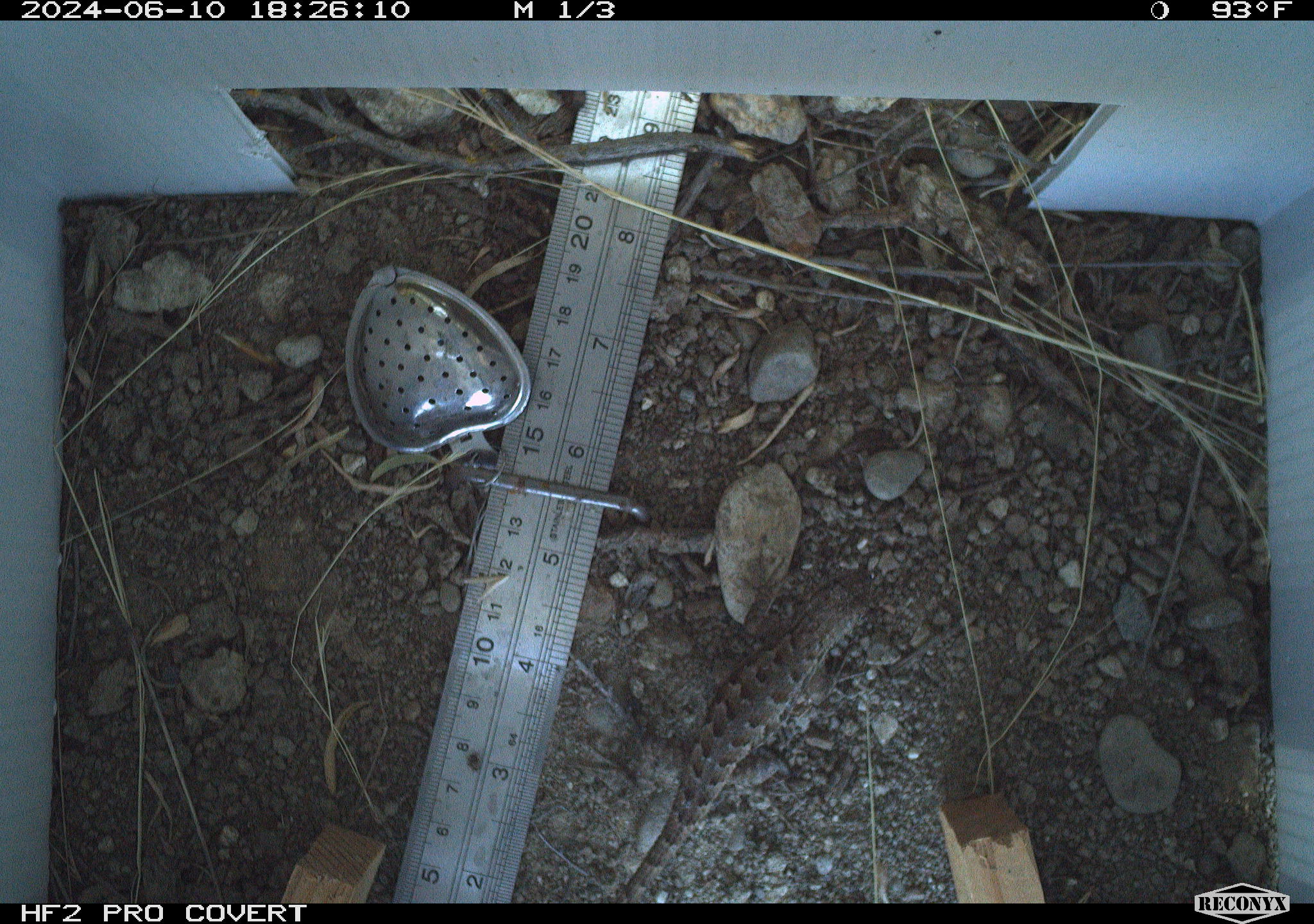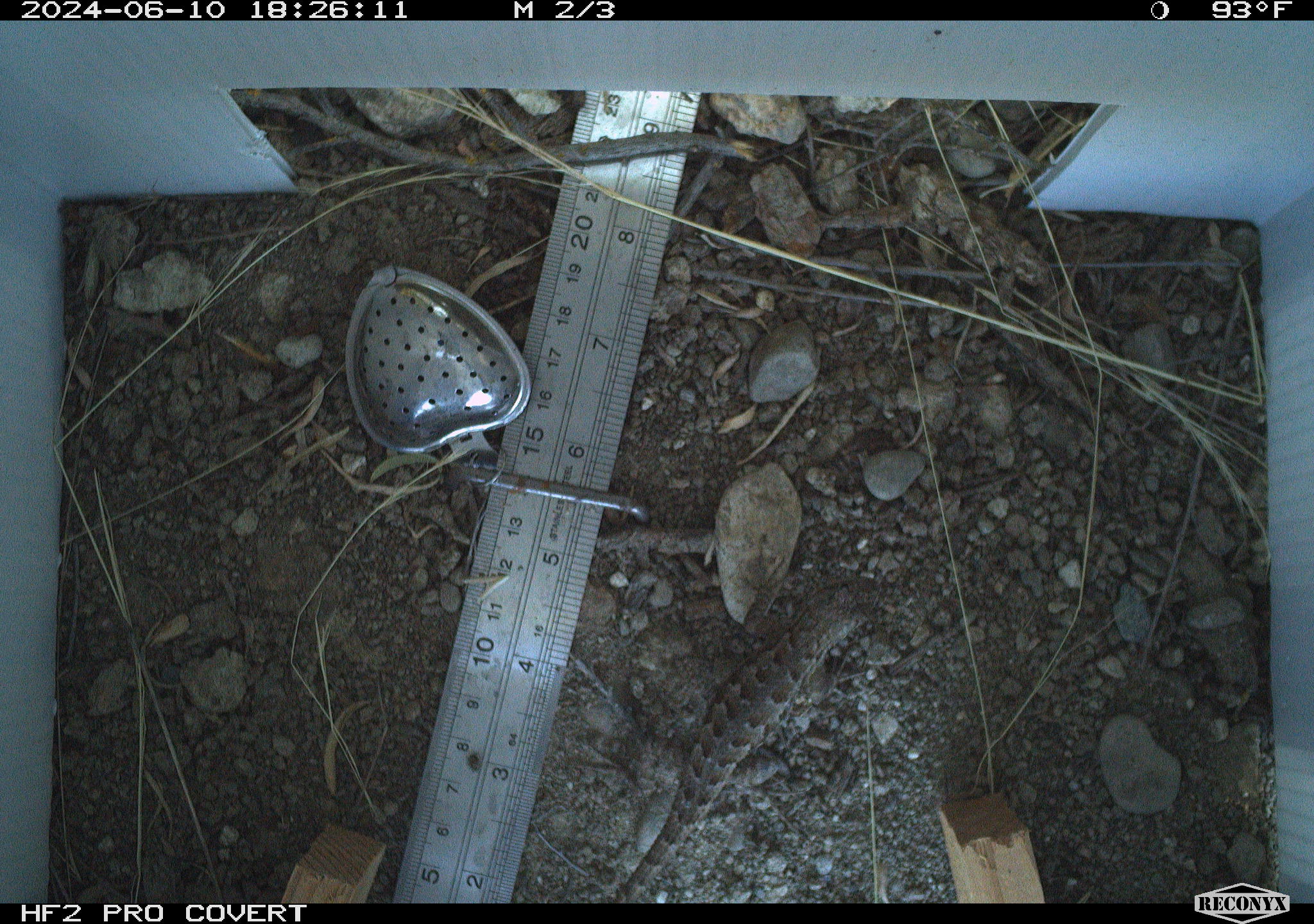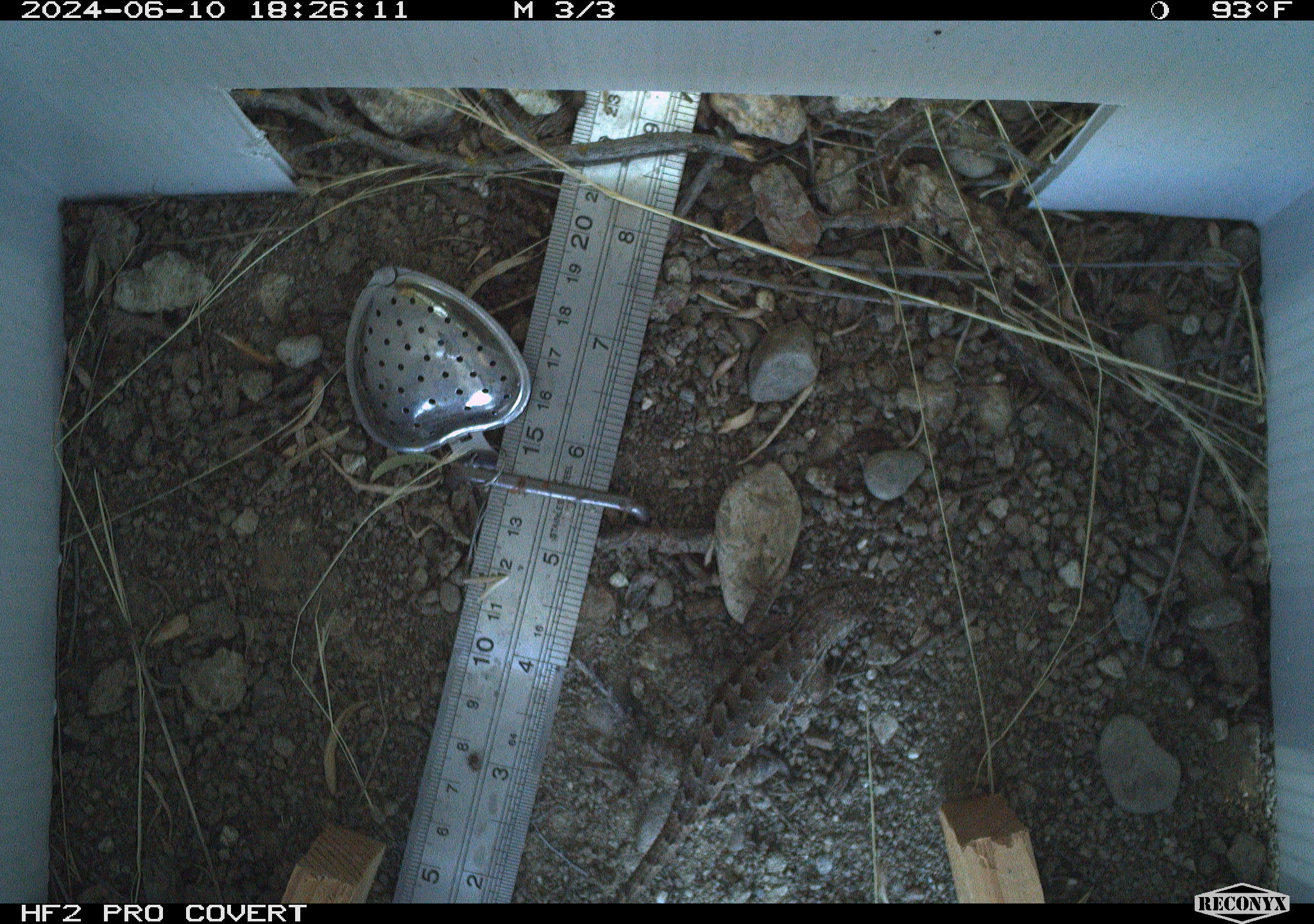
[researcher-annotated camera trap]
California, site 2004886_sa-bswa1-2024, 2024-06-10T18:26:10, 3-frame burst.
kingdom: Animalia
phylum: Chordata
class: Reptilia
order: Squamata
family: Phrynosomatidae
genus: Sceloporus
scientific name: Sceloporus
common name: spiny lizards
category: sceloporus species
Sceloporus species (spiny lizards) (Sceloporus).